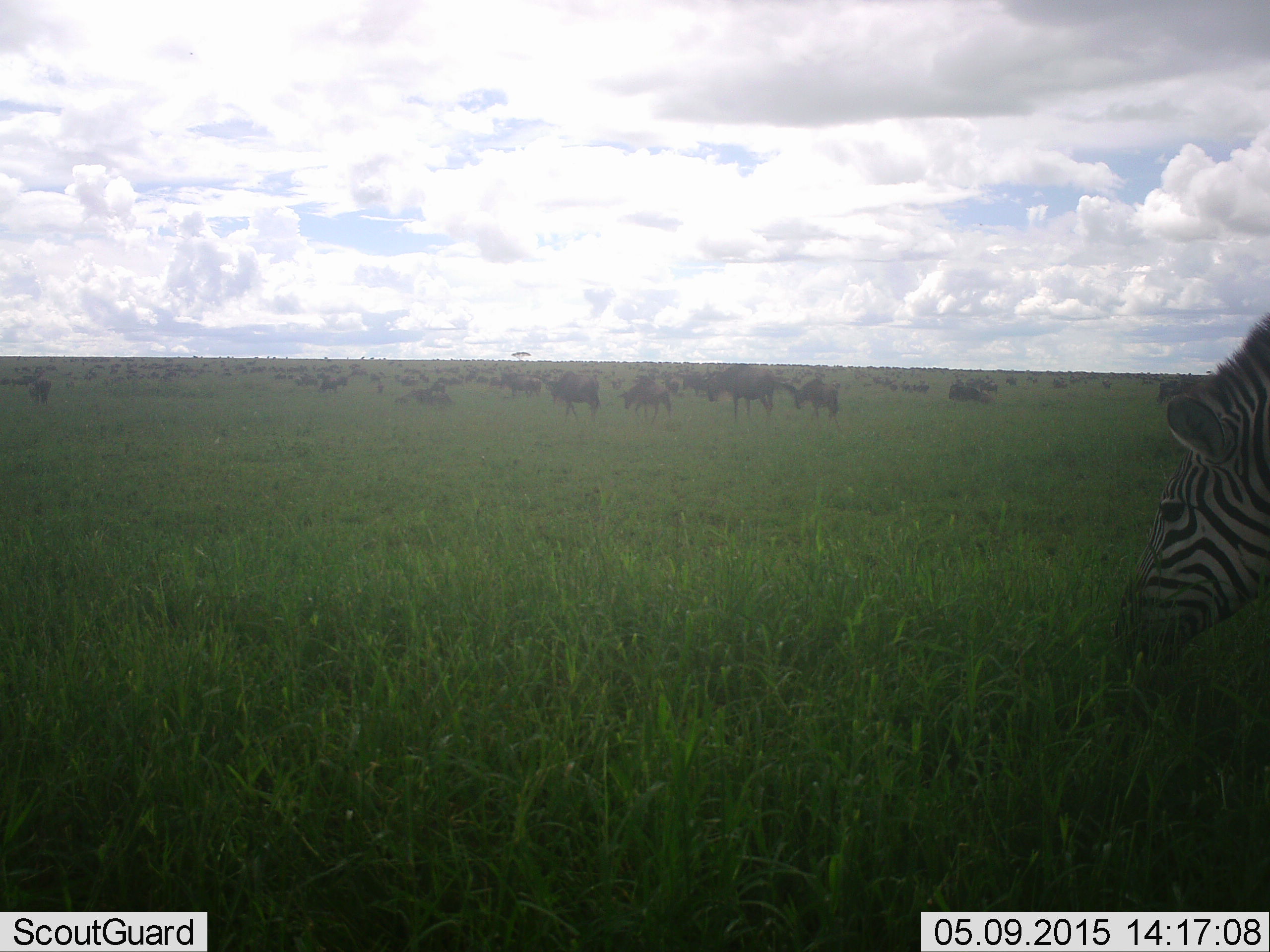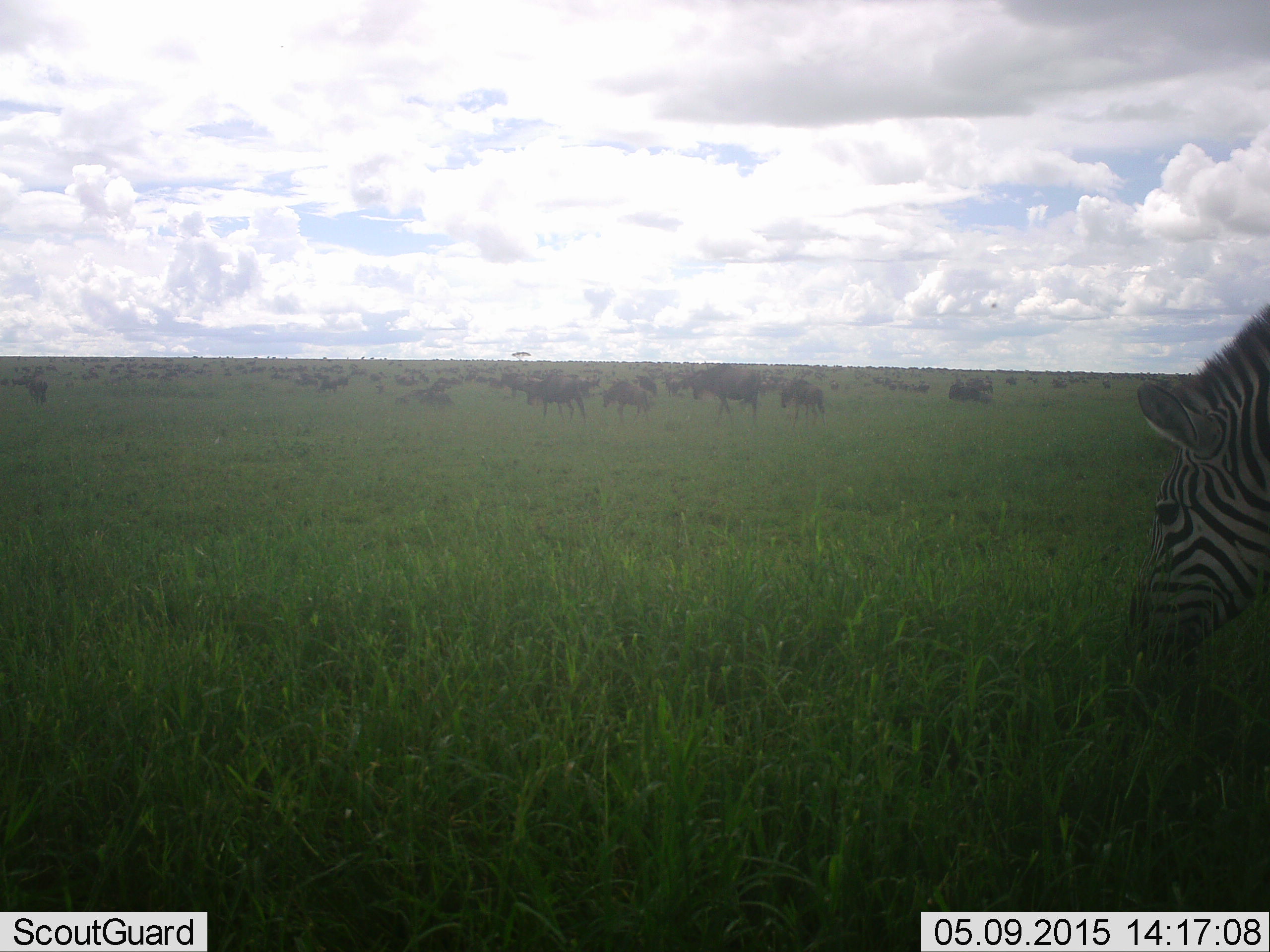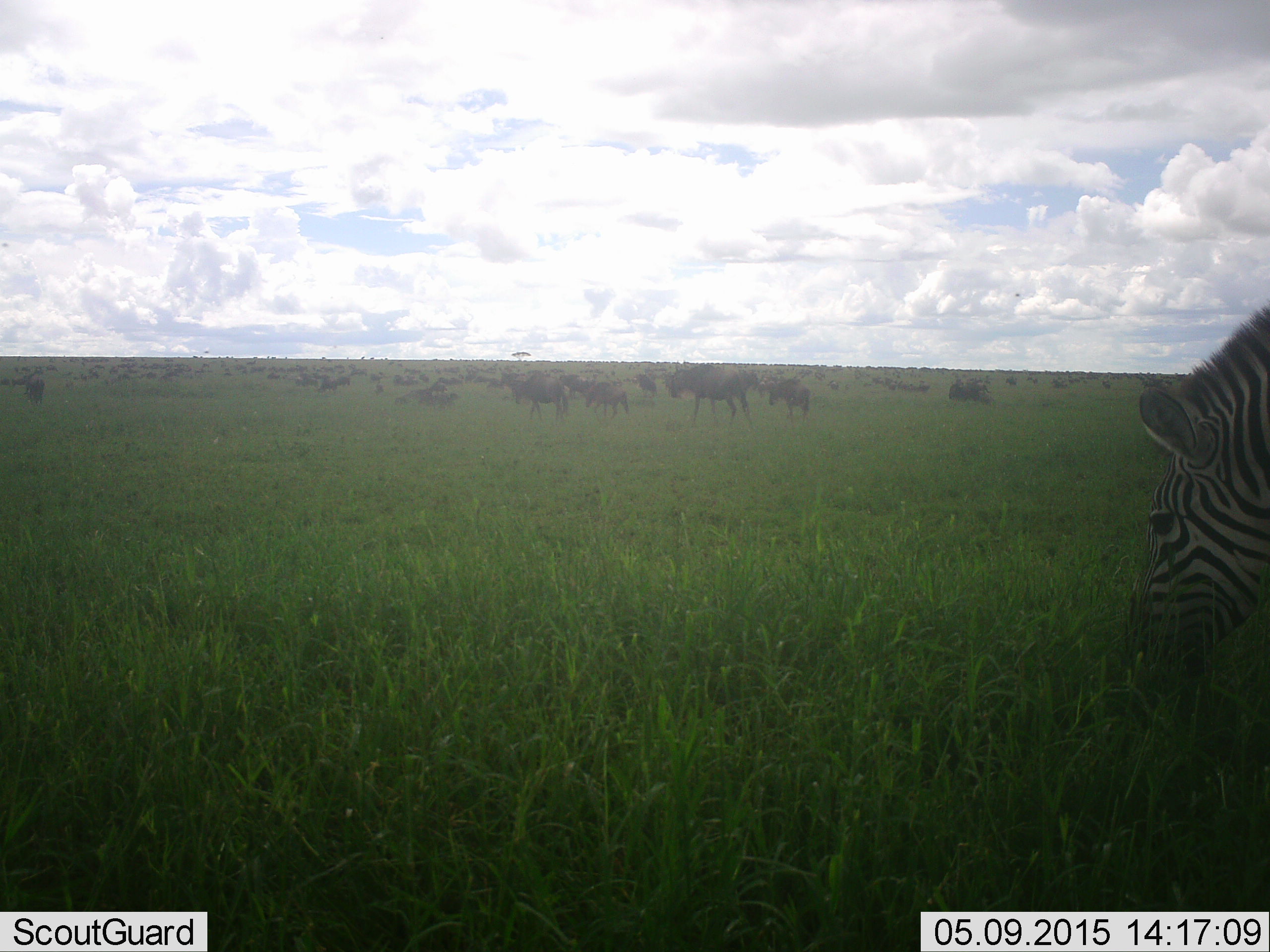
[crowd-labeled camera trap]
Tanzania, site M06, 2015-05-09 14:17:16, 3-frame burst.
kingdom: Animalia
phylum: Chordata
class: Mammalia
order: Artiodactyla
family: Bovidae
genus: Connochaetes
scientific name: Connochaetes taurinus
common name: blue wildebeest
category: wildebeest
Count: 51+.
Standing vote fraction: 55%.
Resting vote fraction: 18%.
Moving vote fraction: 64%.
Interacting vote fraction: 0%.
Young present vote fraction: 27%.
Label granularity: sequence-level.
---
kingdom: Animalia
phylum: Chordata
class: Mammalia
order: Perissodactyla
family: Equidae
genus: Equus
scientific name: Equus quagga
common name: plains zebra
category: zebra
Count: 1.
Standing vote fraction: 14%.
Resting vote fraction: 0%.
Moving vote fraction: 0%.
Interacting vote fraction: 0%.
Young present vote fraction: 0%.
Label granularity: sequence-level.